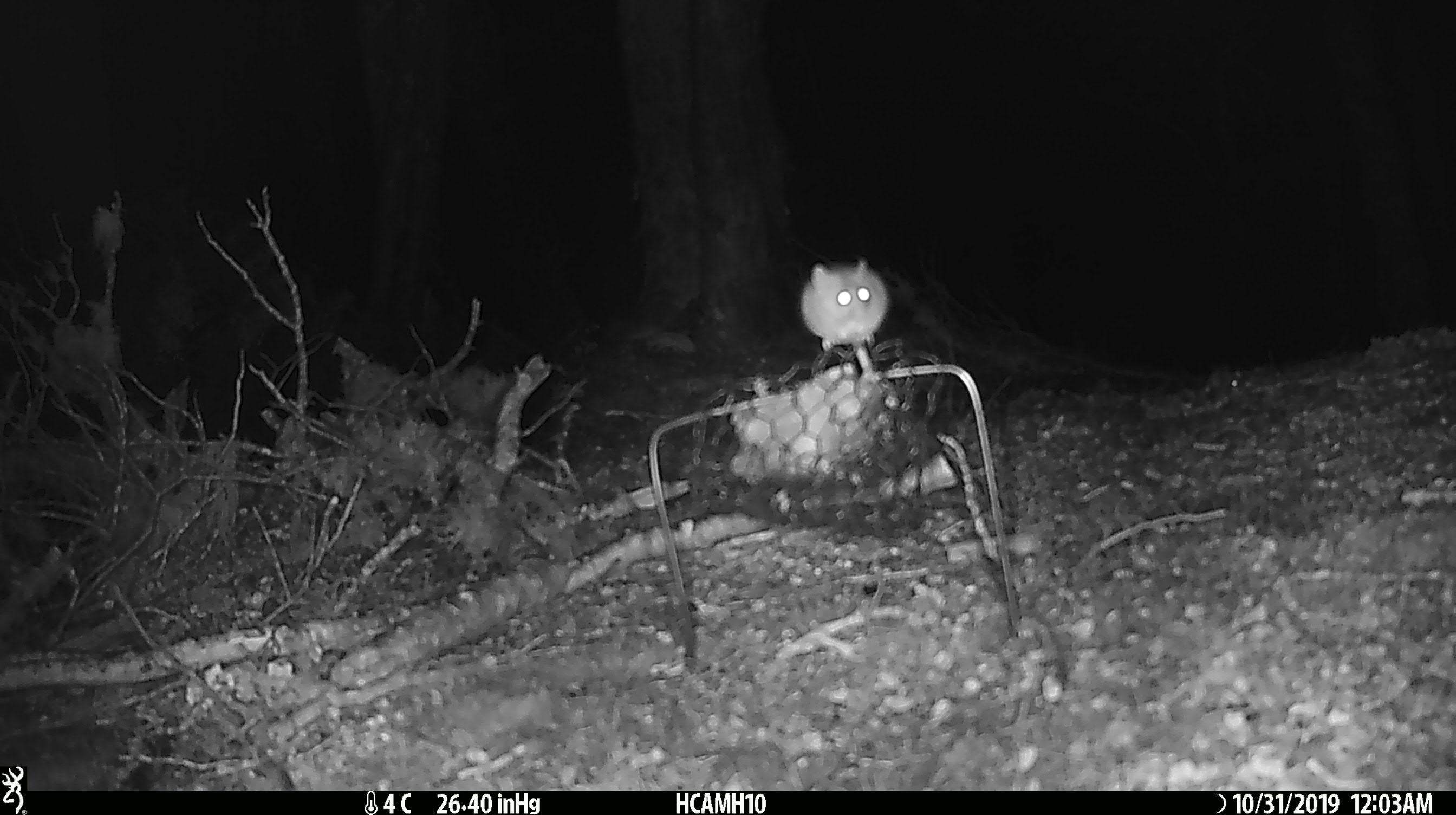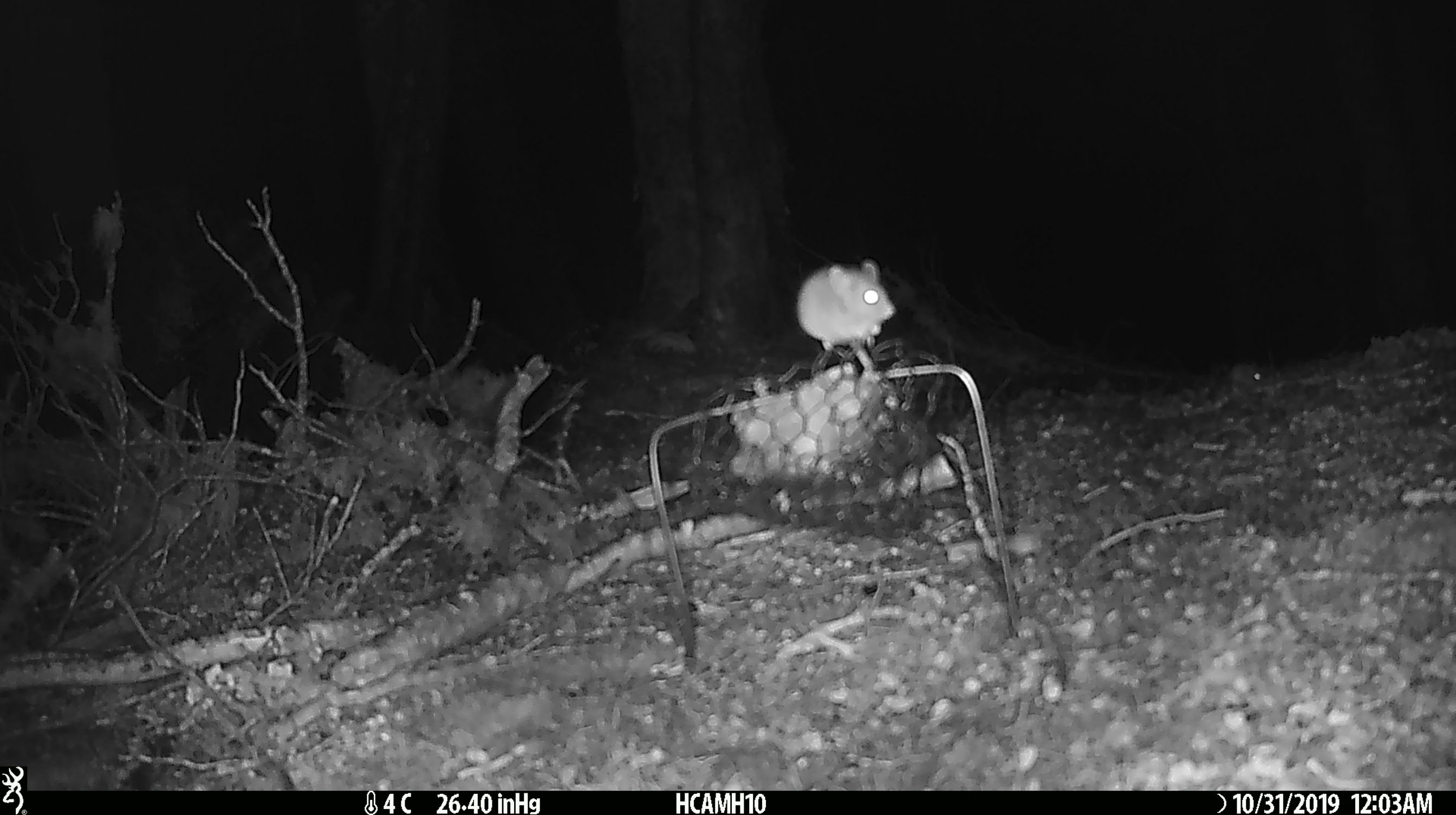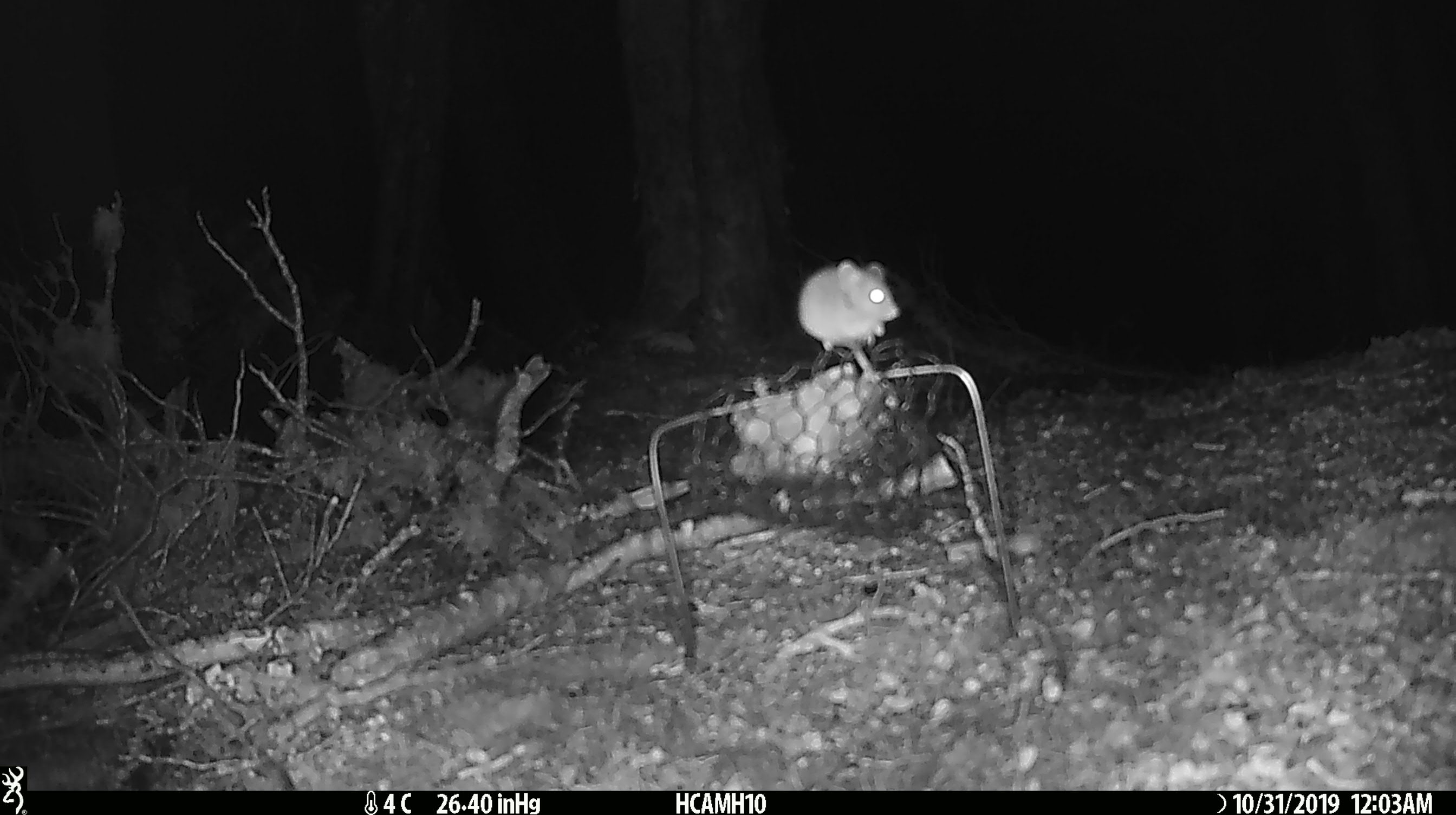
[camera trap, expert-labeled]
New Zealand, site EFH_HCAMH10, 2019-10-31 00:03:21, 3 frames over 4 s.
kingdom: Animalia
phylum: Chordata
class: Mammalia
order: Rodentia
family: Muridae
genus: Mus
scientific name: Mus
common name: mouse